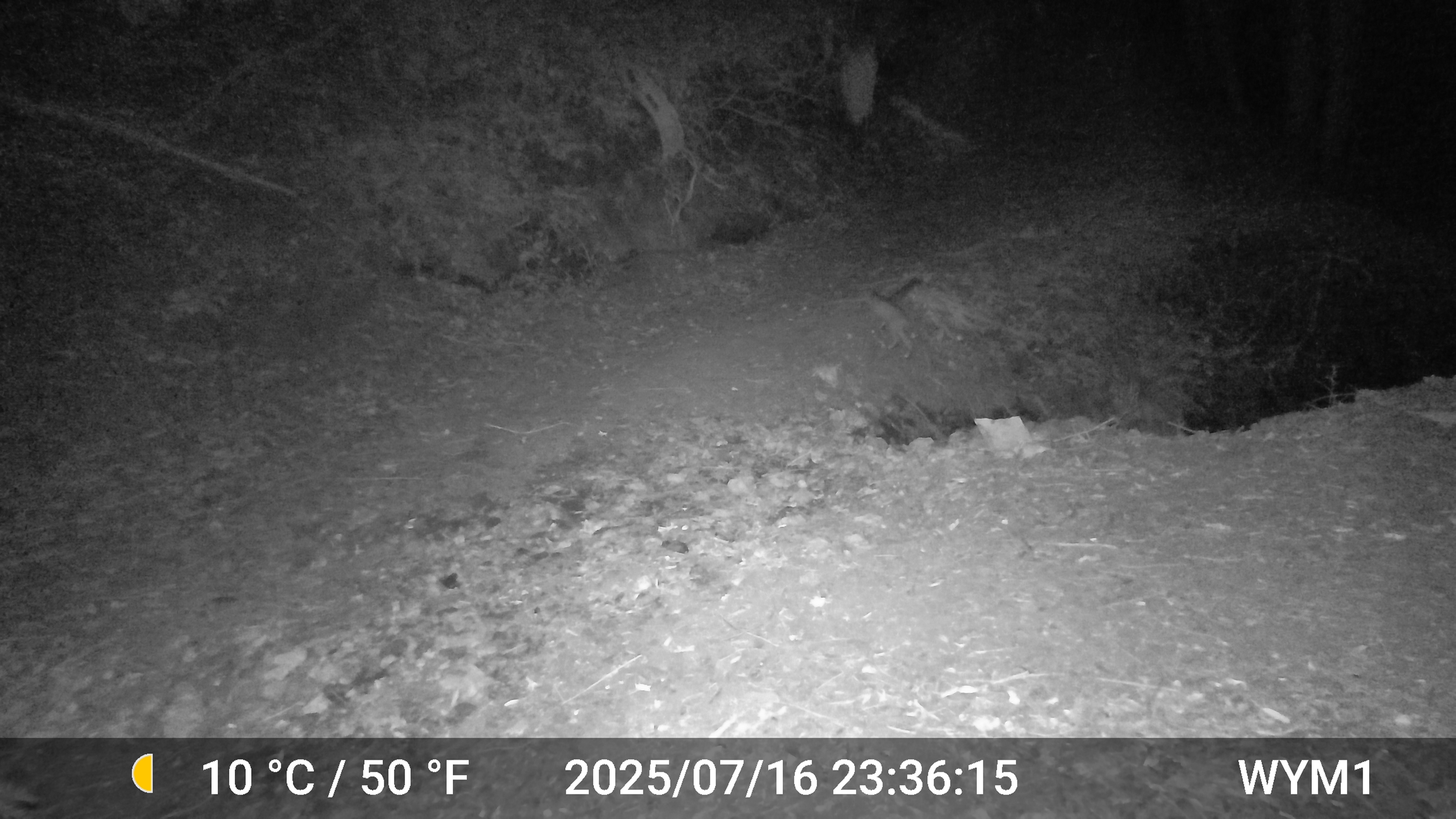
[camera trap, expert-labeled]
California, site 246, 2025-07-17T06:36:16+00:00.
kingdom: Animalia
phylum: Chordata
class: Mammalia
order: Carnivora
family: Felidae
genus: Lynx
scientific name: Lynx rufus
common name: bobcat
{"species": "bobcat (Lynx rufus)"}